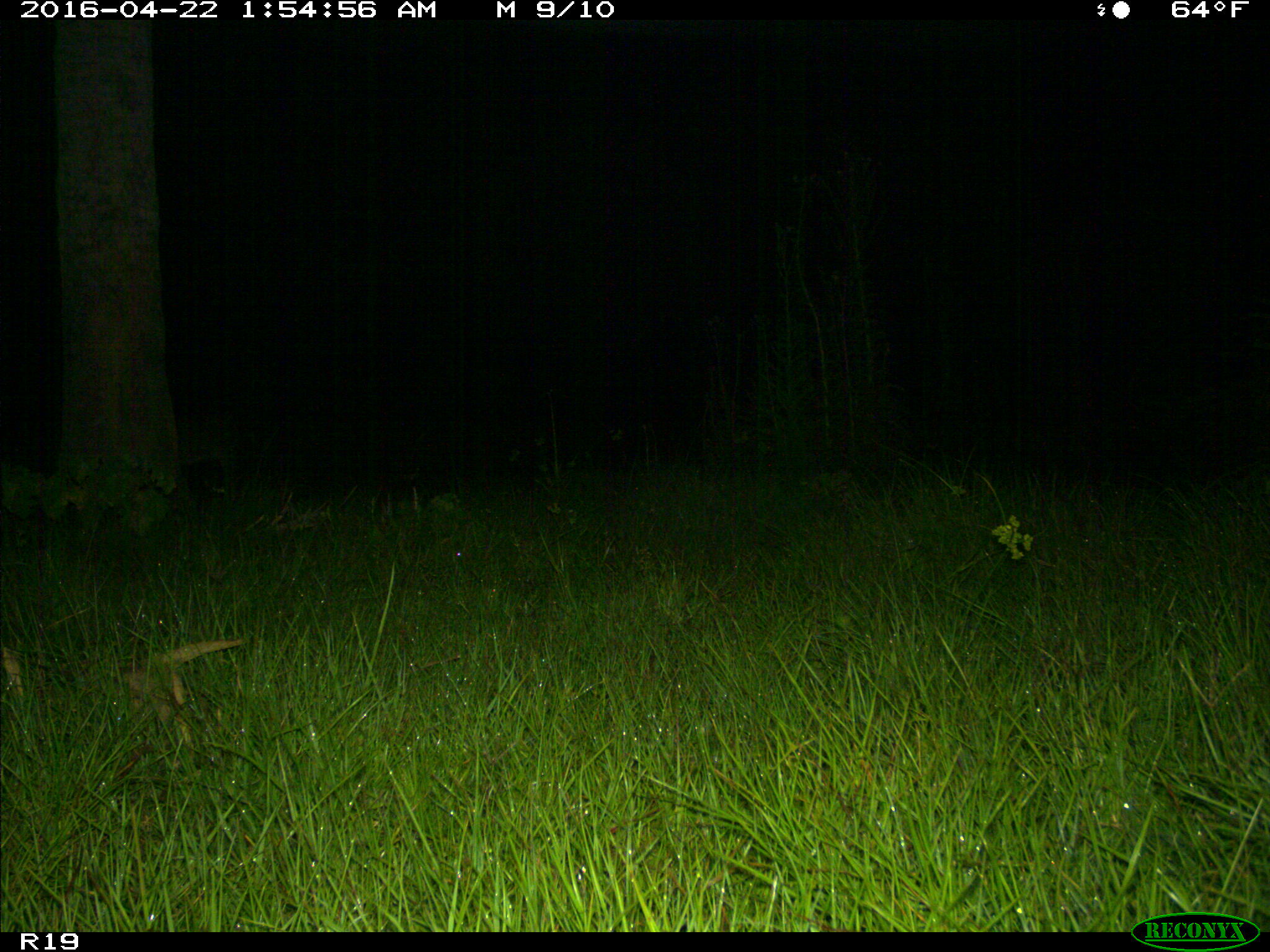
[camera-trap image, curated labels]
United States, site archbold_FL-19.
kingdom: Animalia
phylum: Chordata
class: Mammalia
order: Artiodactyla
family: Cervidae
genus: Odocoileus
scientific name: Odocoileus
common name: deer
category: unidentified deer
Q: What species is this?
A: Unidentified deer (deer) (Odocoileus).